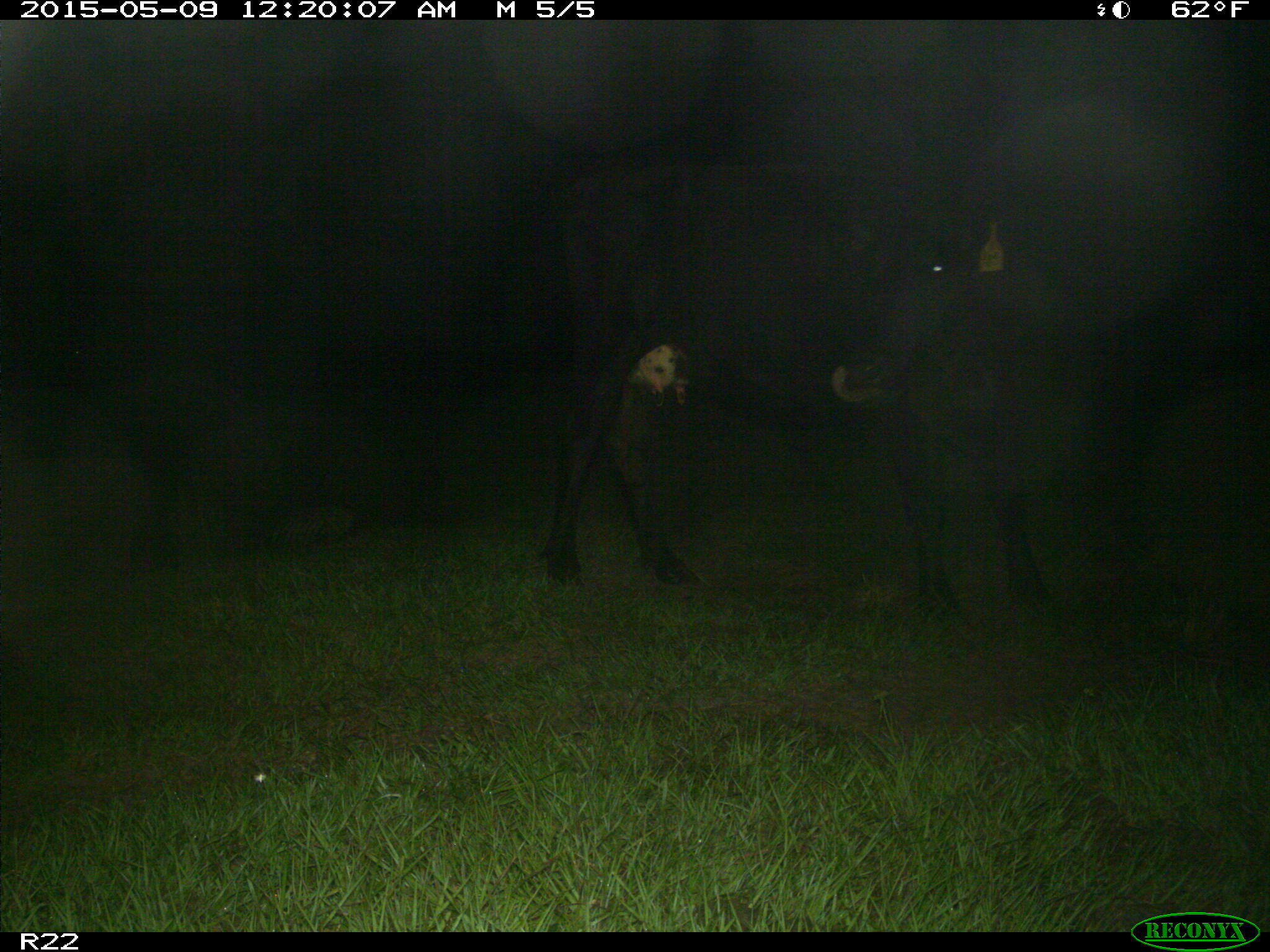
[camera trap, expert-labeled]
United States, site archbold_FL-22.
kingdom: Animalia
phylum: Chordata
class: Mammalia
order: Artiodactyla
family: Bovidae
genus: Bos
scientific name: Bos taurus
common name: domestic cow